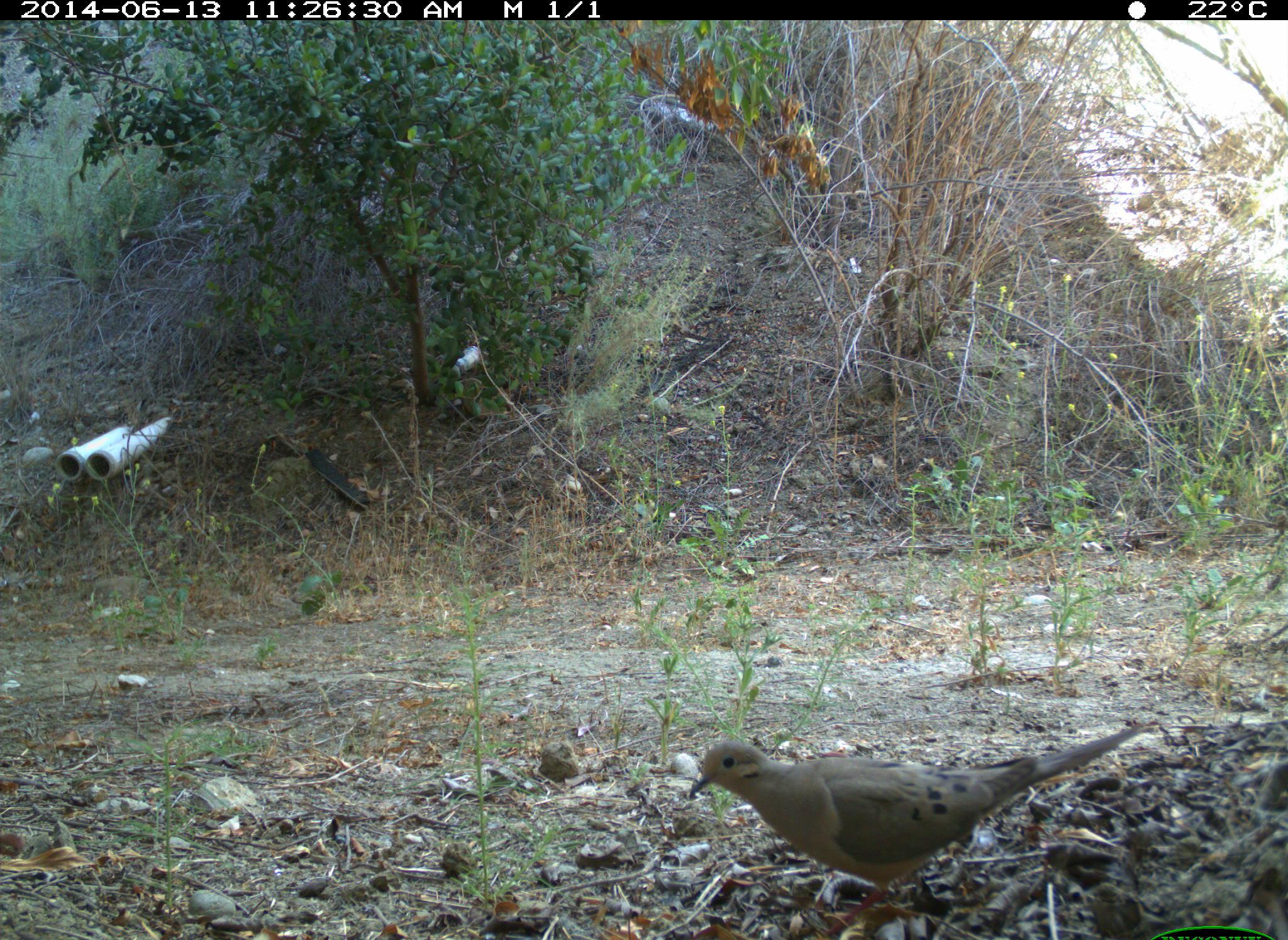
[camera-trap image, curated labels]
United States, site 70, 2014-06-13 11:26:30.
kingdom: Animalia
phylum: Chordata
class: Aves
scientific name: Aves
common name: bird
Bird (Aves).